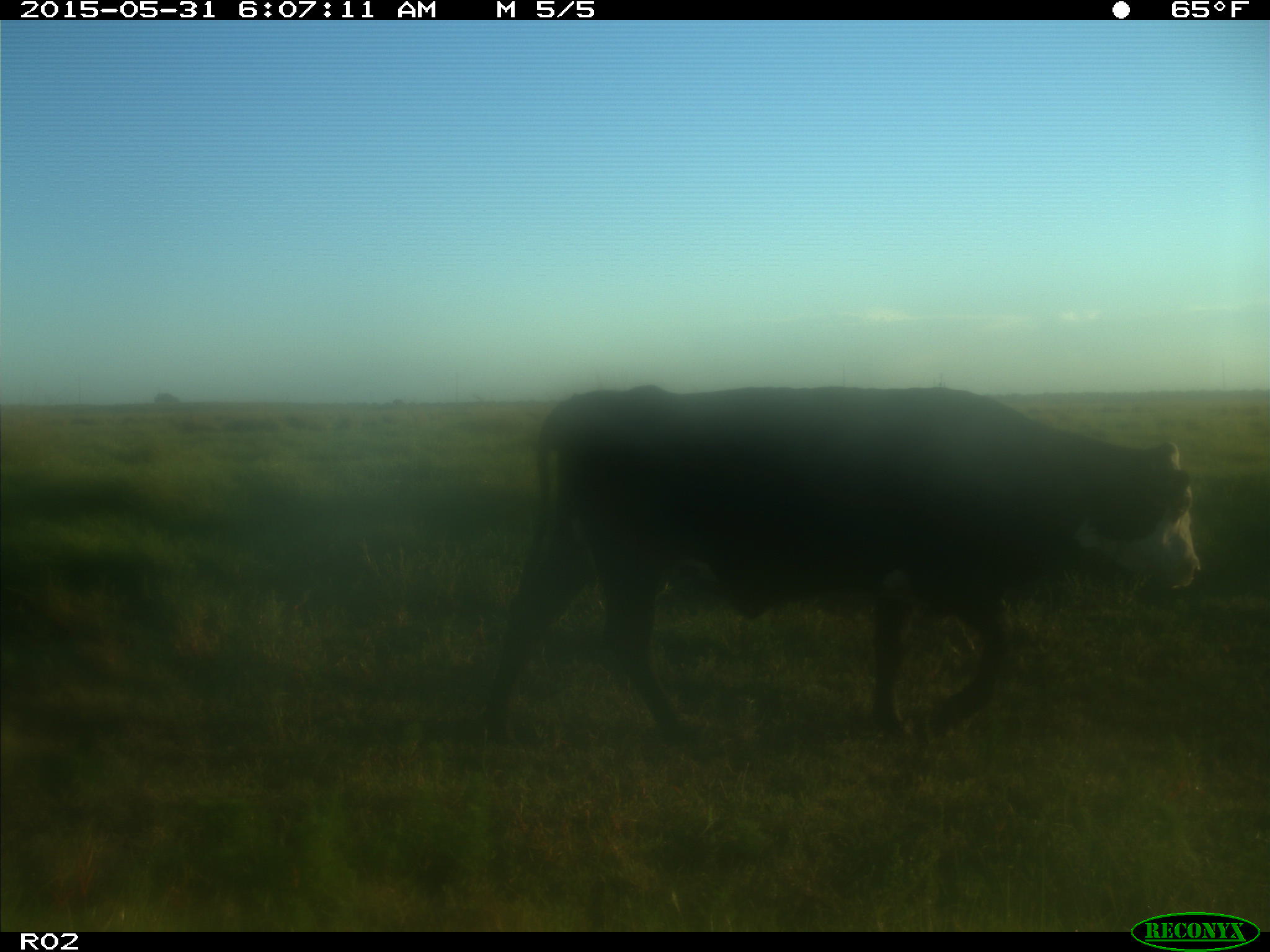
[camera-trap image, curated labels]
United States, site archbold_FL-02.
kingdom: Animalia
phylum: Chordata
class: Mammalia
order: Artiodactyla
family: Bovidae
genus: Bos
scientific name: Bos taurus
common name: domestic cow